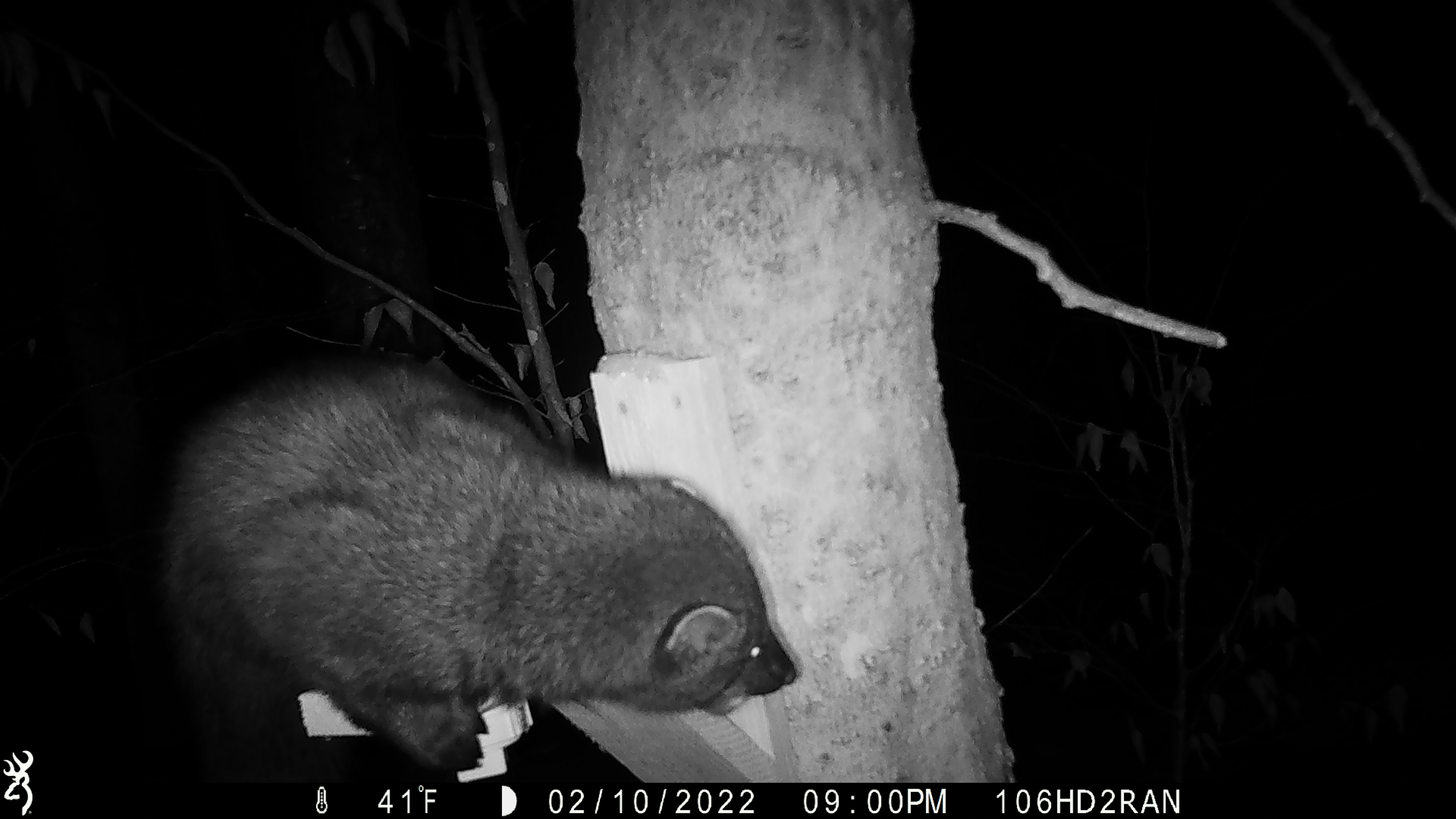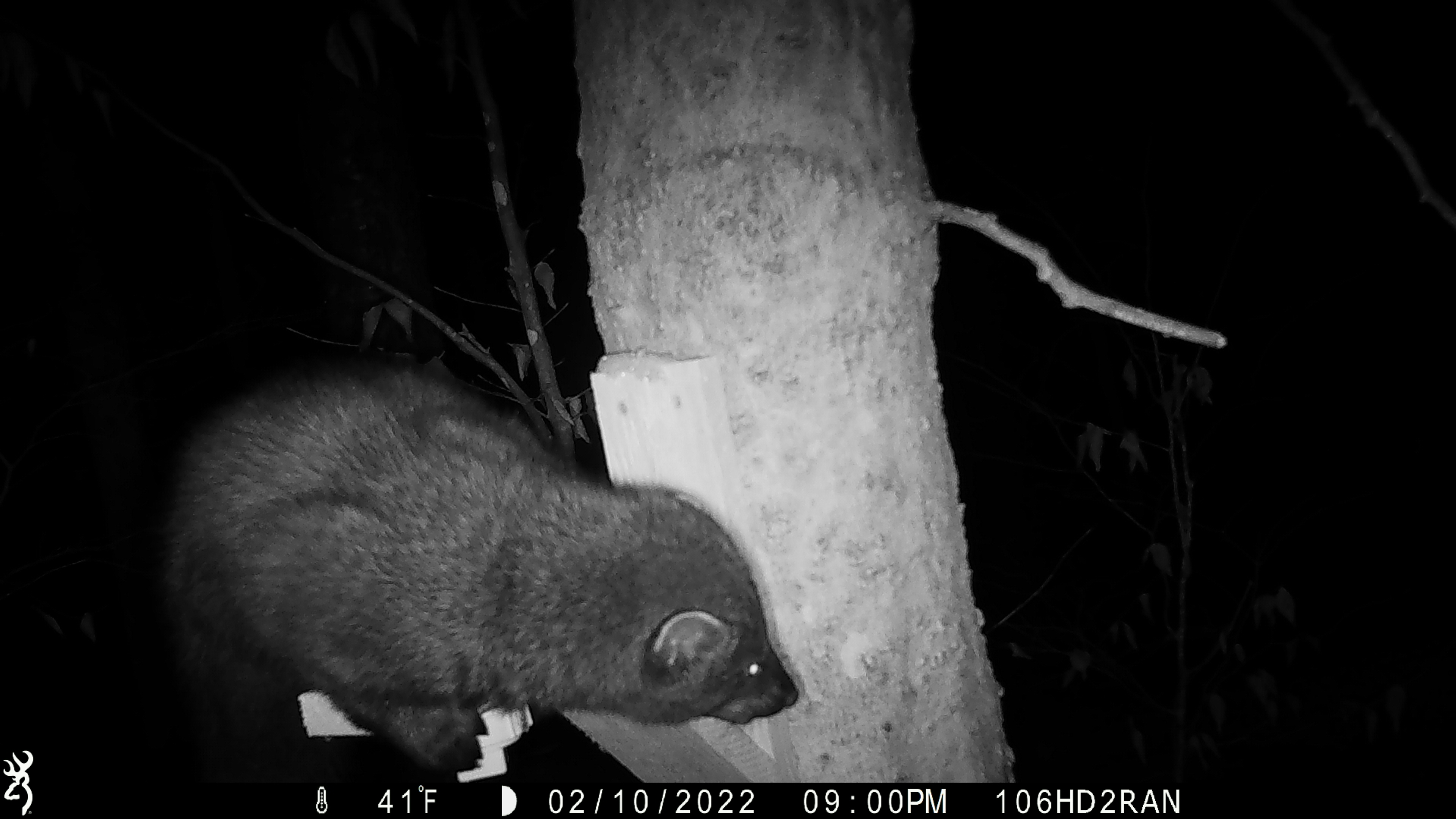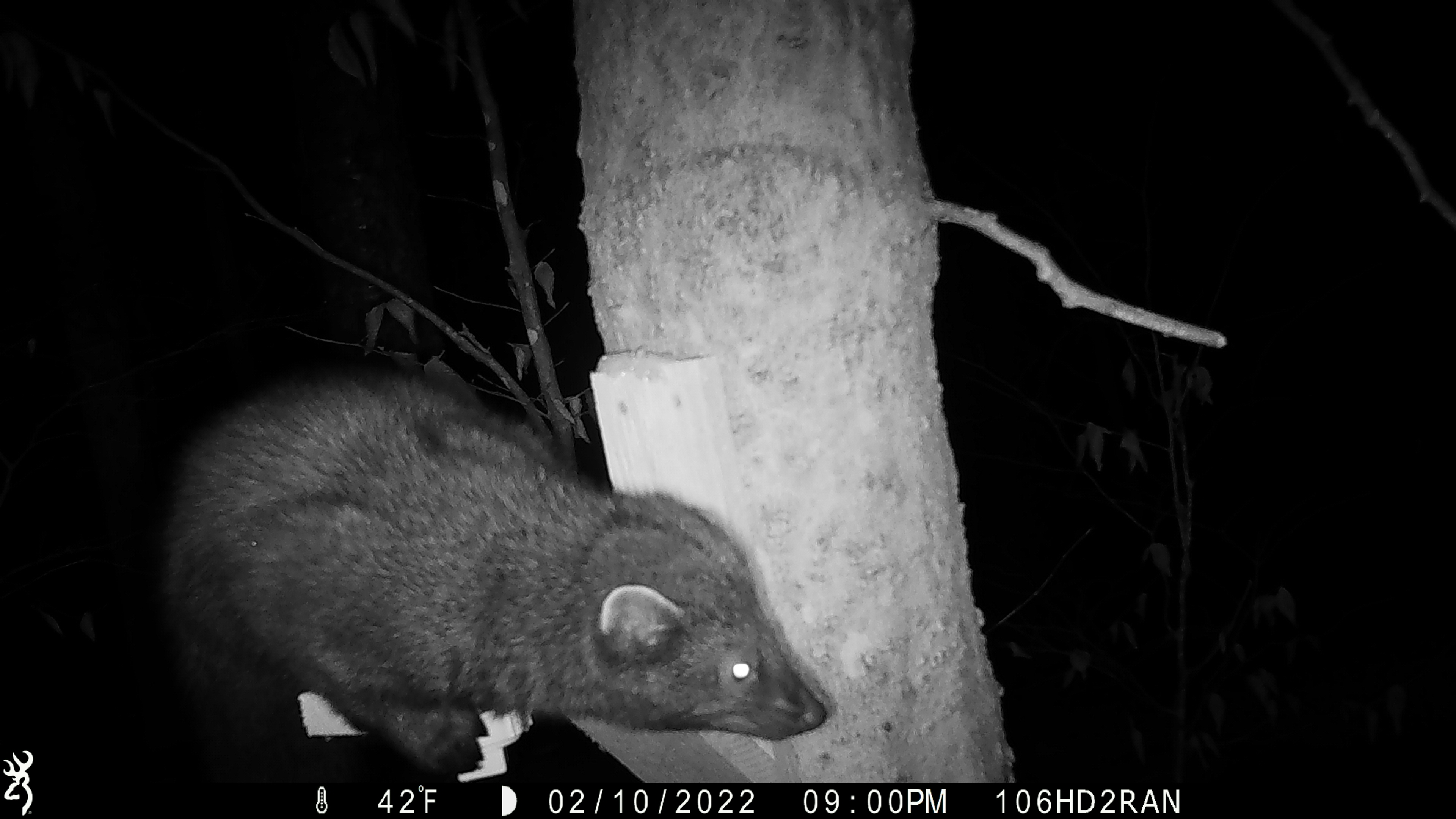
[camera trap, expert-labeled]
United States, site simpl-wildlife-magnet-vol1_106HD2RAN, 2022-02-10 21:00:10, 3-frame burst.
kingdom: Animalia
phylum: Chordata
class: Mammalia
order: Carnivora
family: Mustelidae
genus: Pekania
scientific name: Pekania pennanti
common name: fisher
Fisher (Pekania pennanti).